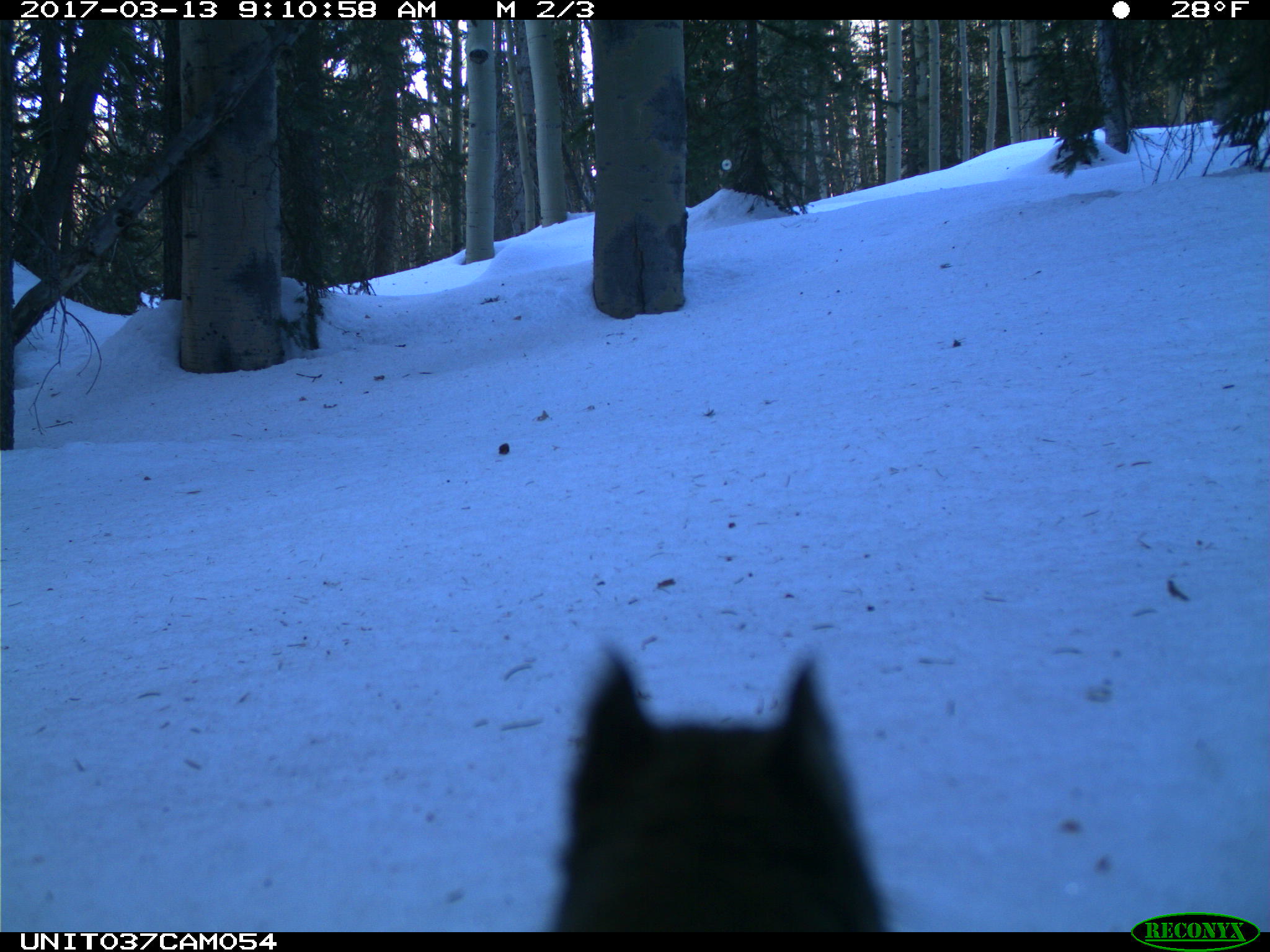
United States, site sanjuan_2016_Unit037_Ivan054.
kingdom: Animalia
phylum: Chordata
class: Mammalia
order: Rodentia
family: Sciuridae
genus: Tamiasciurus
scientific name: Tamiasciurus hudsonicus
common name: american red squirrel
Tamiasciurus hudsonicus (american red squirrel).